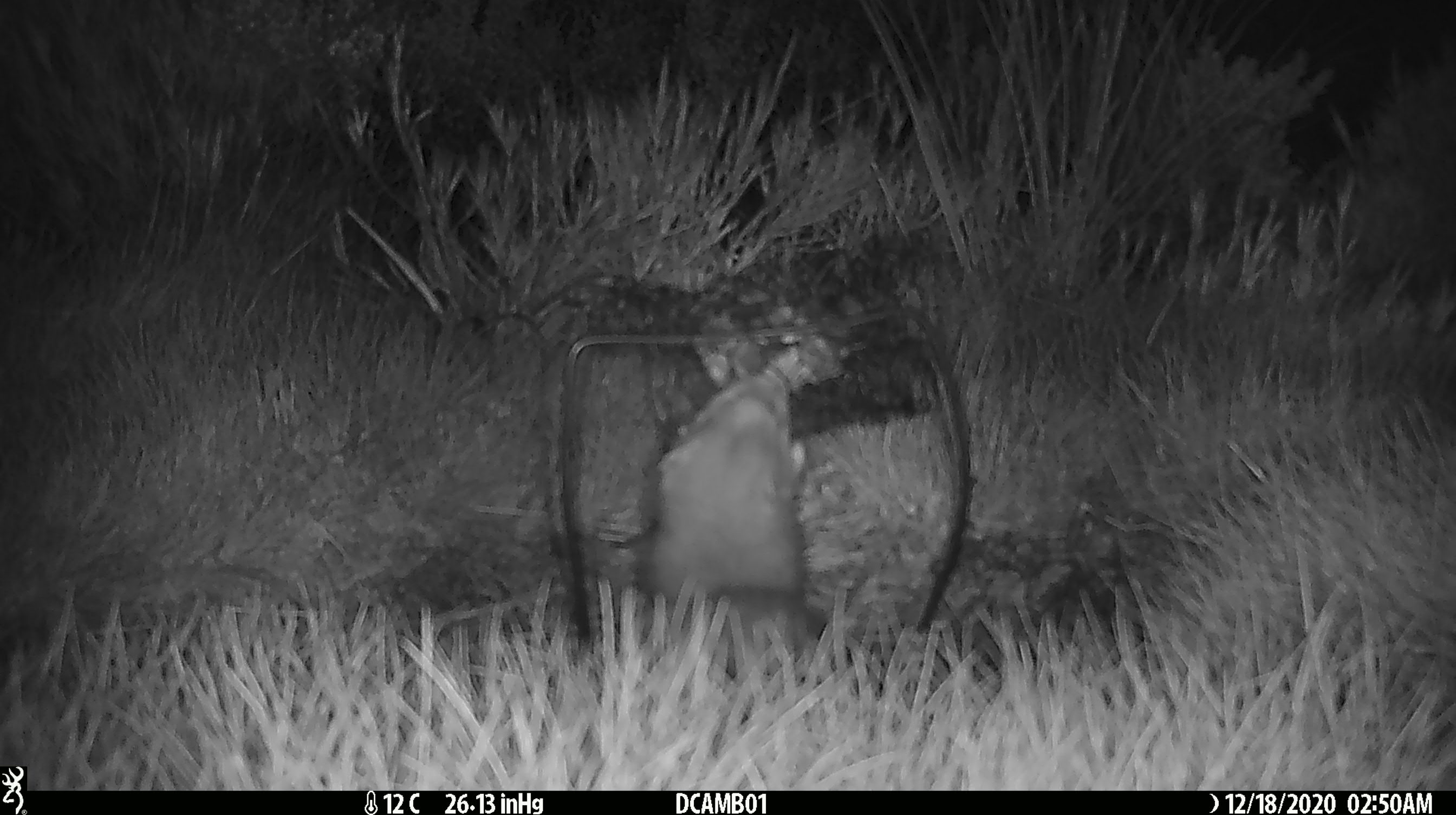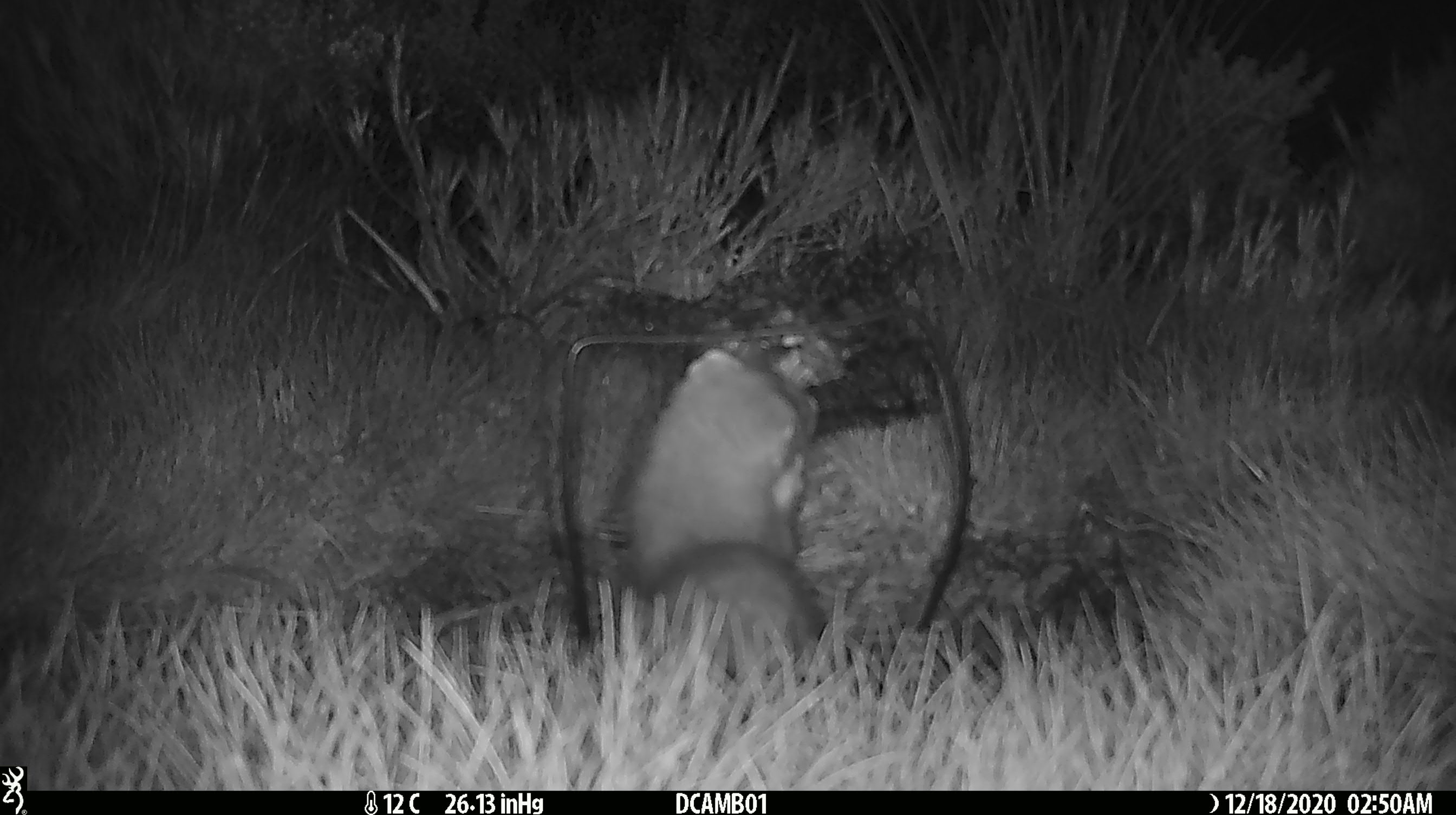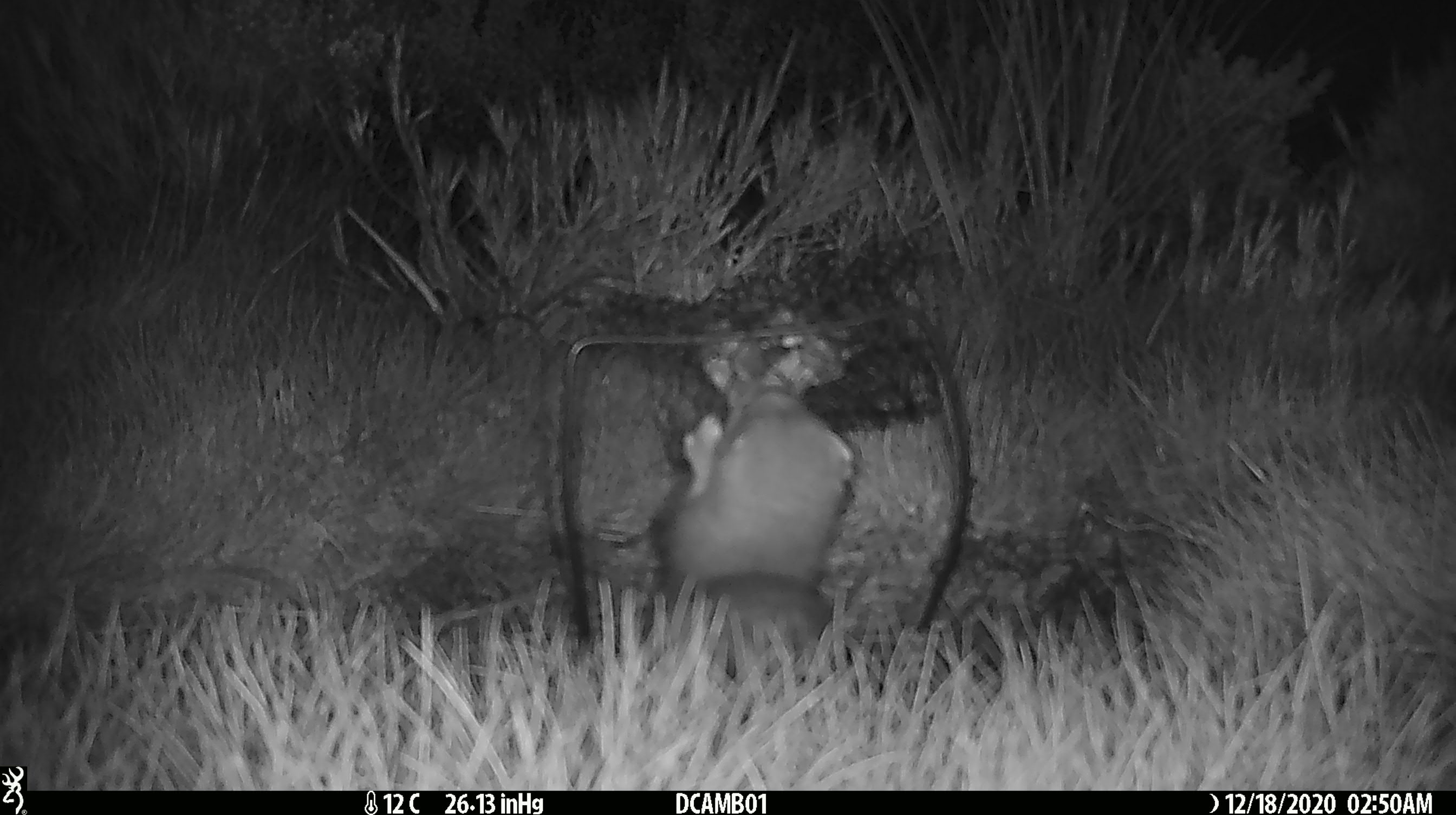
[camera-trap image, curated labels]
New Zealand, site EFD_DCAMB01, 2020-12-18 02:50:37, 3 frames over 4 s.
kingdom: Animalia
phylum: Chordata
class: Mammalia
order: Carnivora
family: Mustelidae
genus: Mustela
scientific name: Mustela erminea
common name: stoat